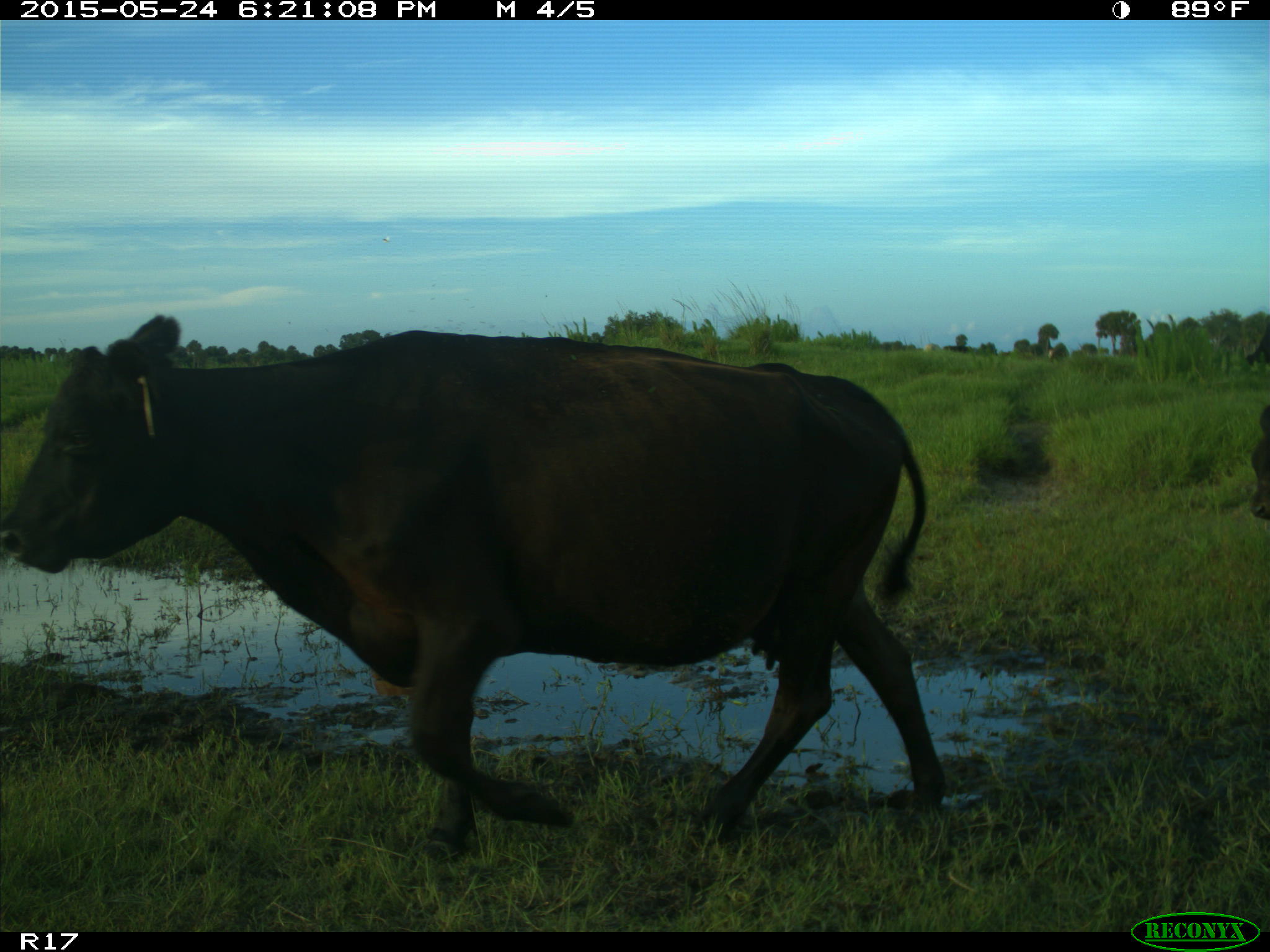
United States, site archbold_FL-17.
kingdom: Animalia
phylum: Chordata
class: Mammalia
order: Artiodactyla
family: Bovidae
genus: Bos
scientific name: Bos taurus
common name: domestic cow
Bos taurus (domestic cow).